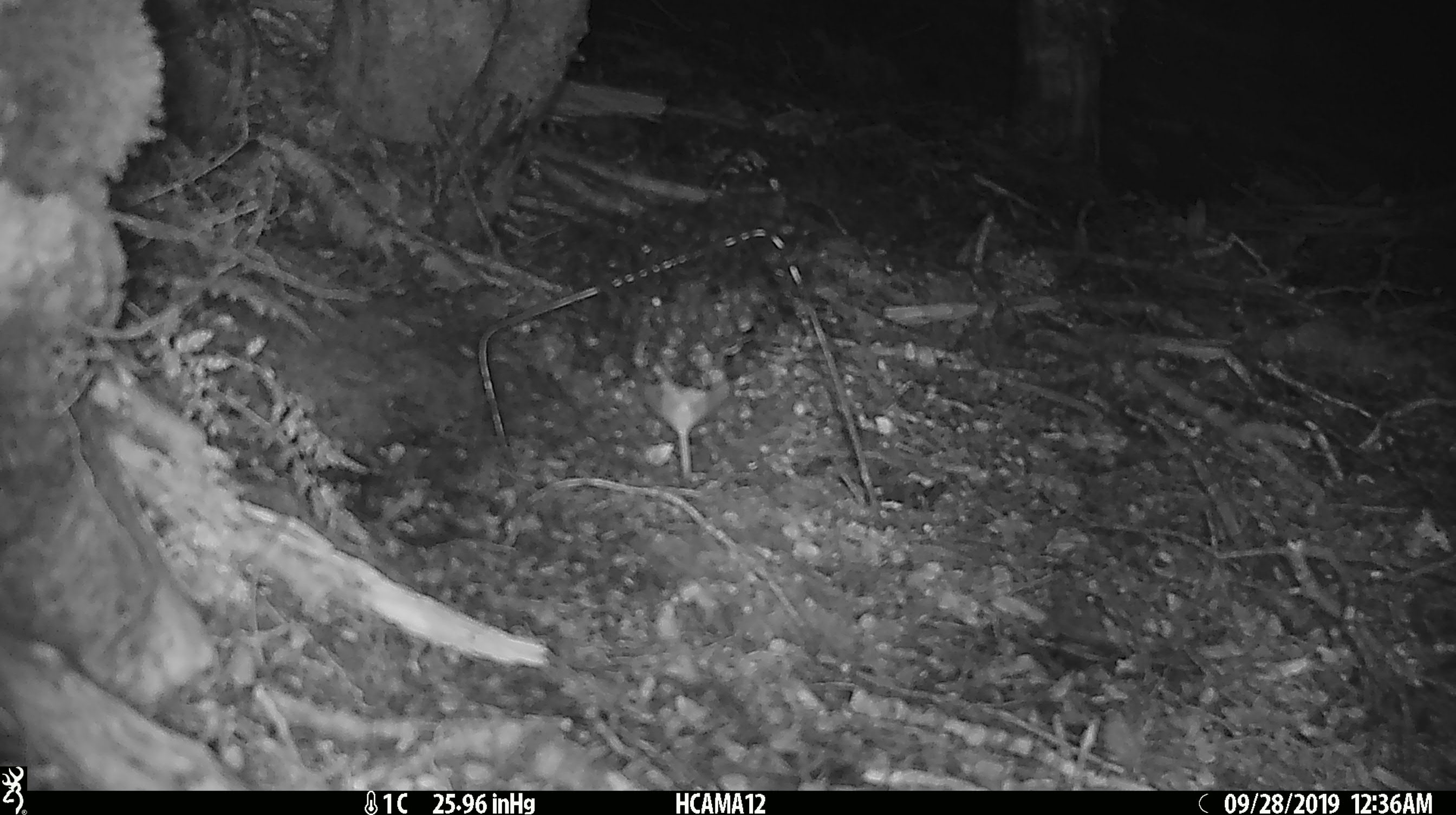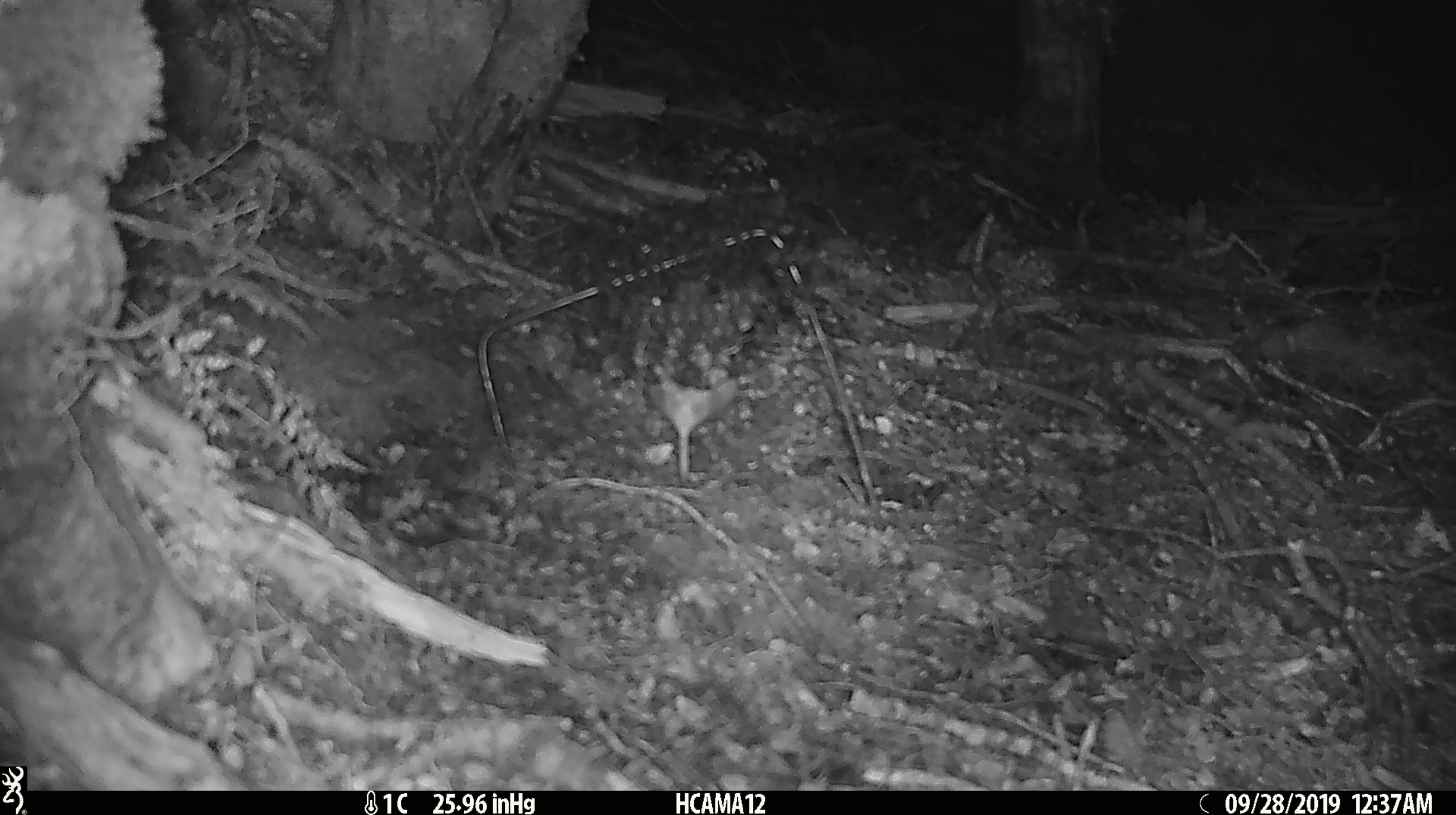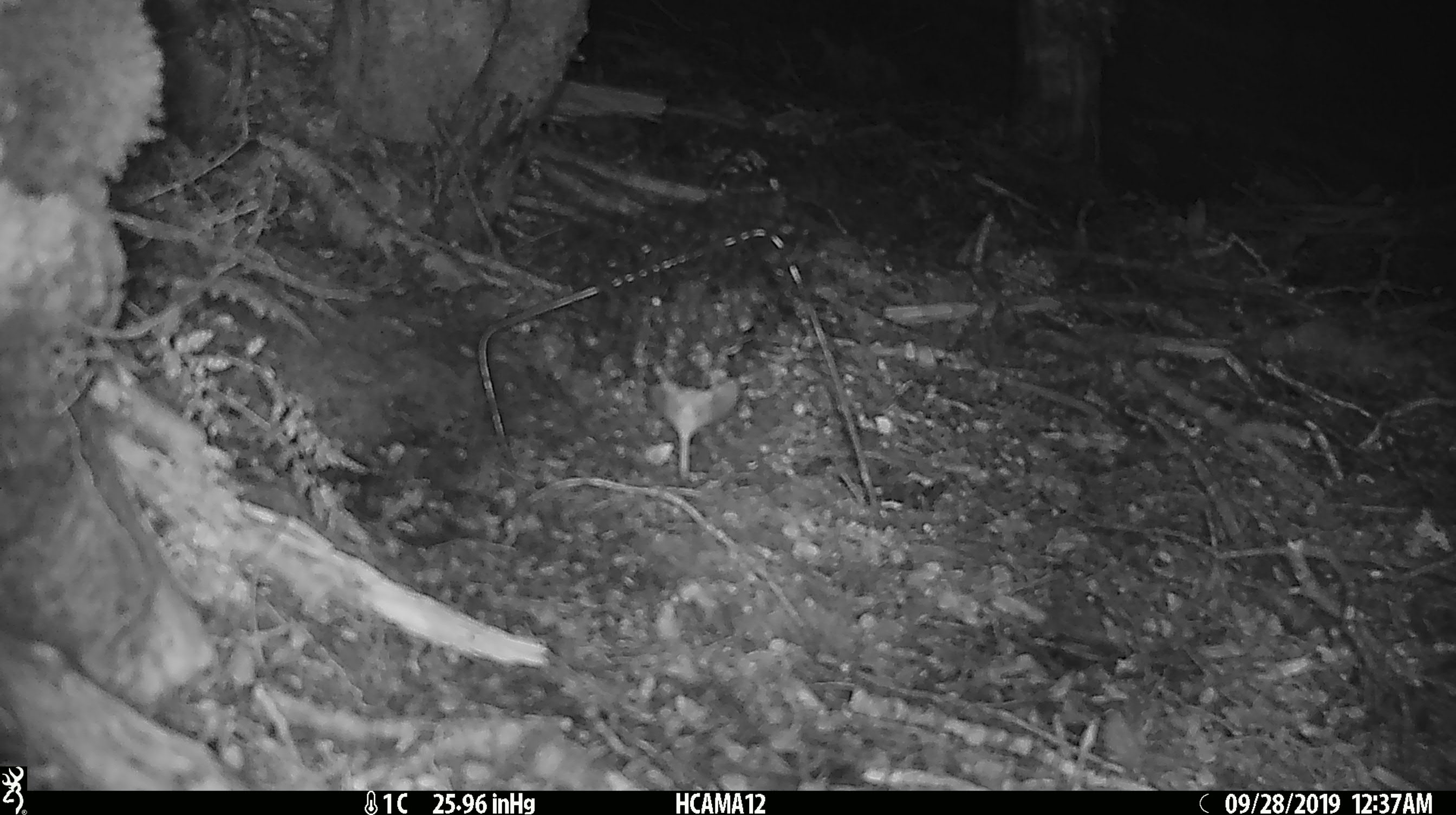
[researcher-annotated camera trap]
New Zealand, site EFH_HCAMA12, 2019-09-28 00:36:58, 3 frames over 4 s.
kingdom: Animalia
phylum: Chordata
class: Mammalia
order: Rodentia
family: Muridae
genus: Mus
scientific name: Mus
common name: mouse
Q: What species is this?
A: Mouse (Mus).